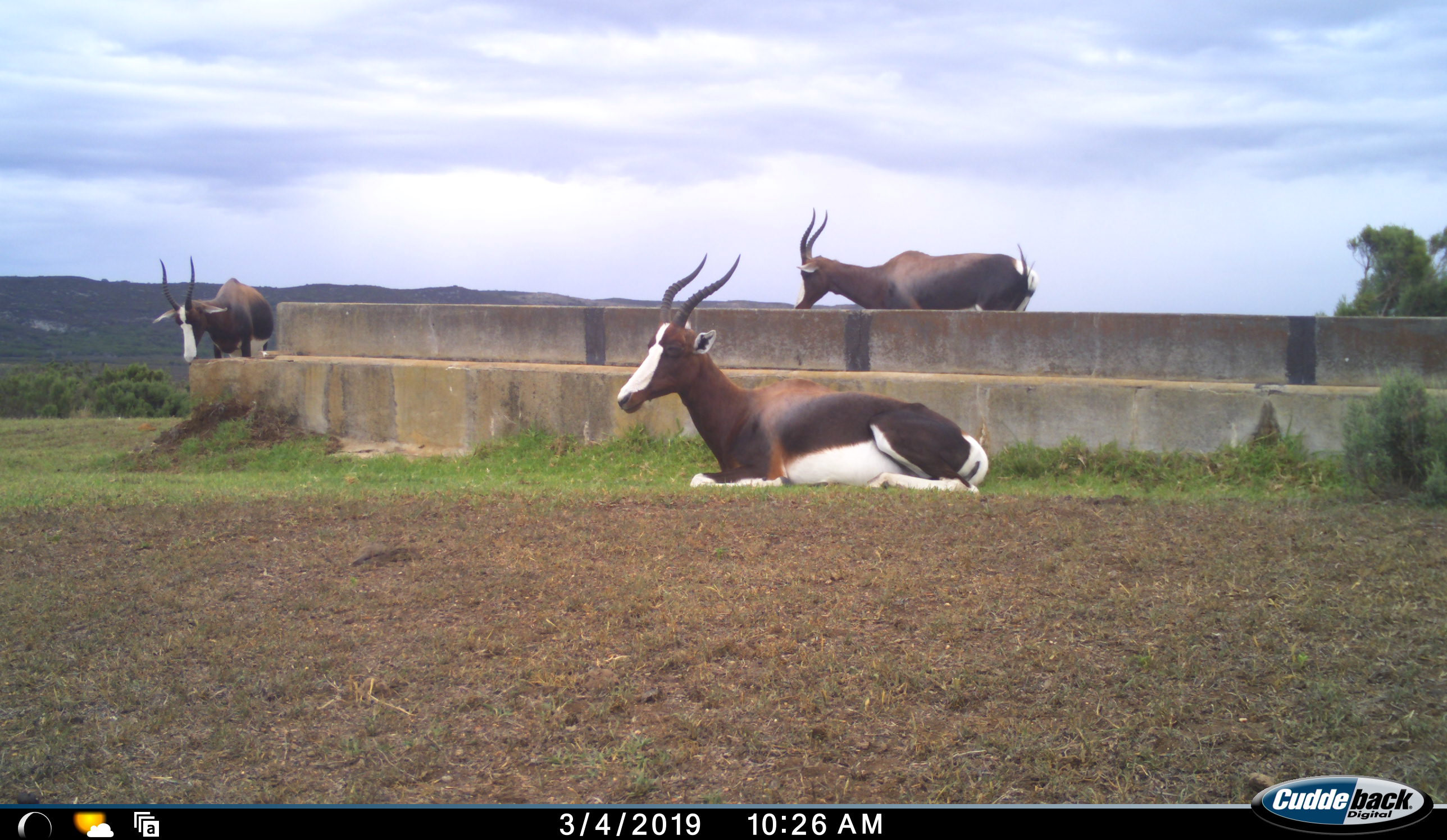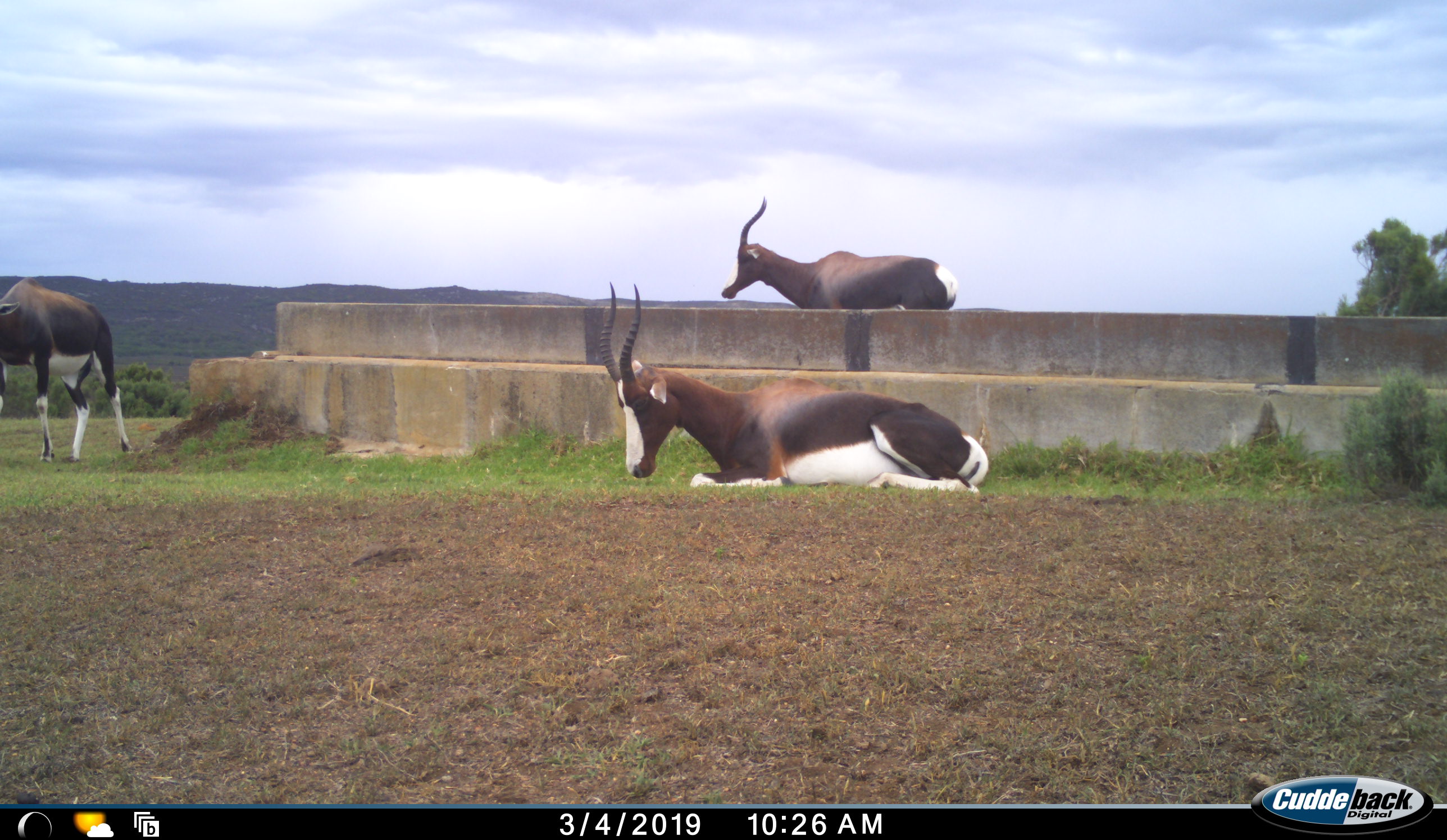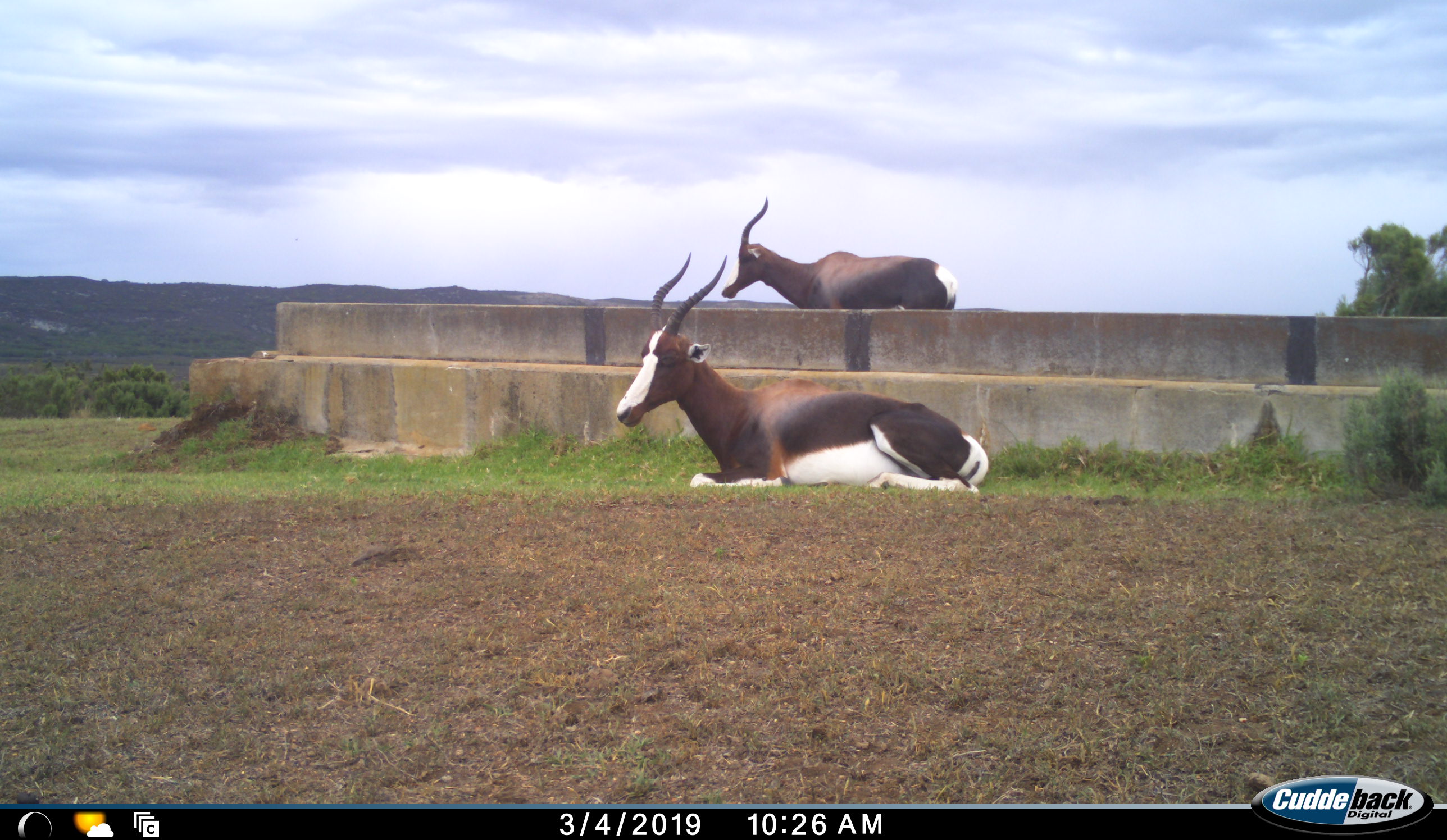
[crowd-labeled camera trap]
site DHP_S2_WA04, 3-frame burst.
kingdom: Animalia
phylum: Chordata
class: Mammalia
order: Artiodactyla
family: Bovidae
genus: Damaliscus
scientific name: Damaliscus pygargus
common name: bontebok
Bontebok (Damaliscus pygargus), count 3. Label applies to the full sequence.